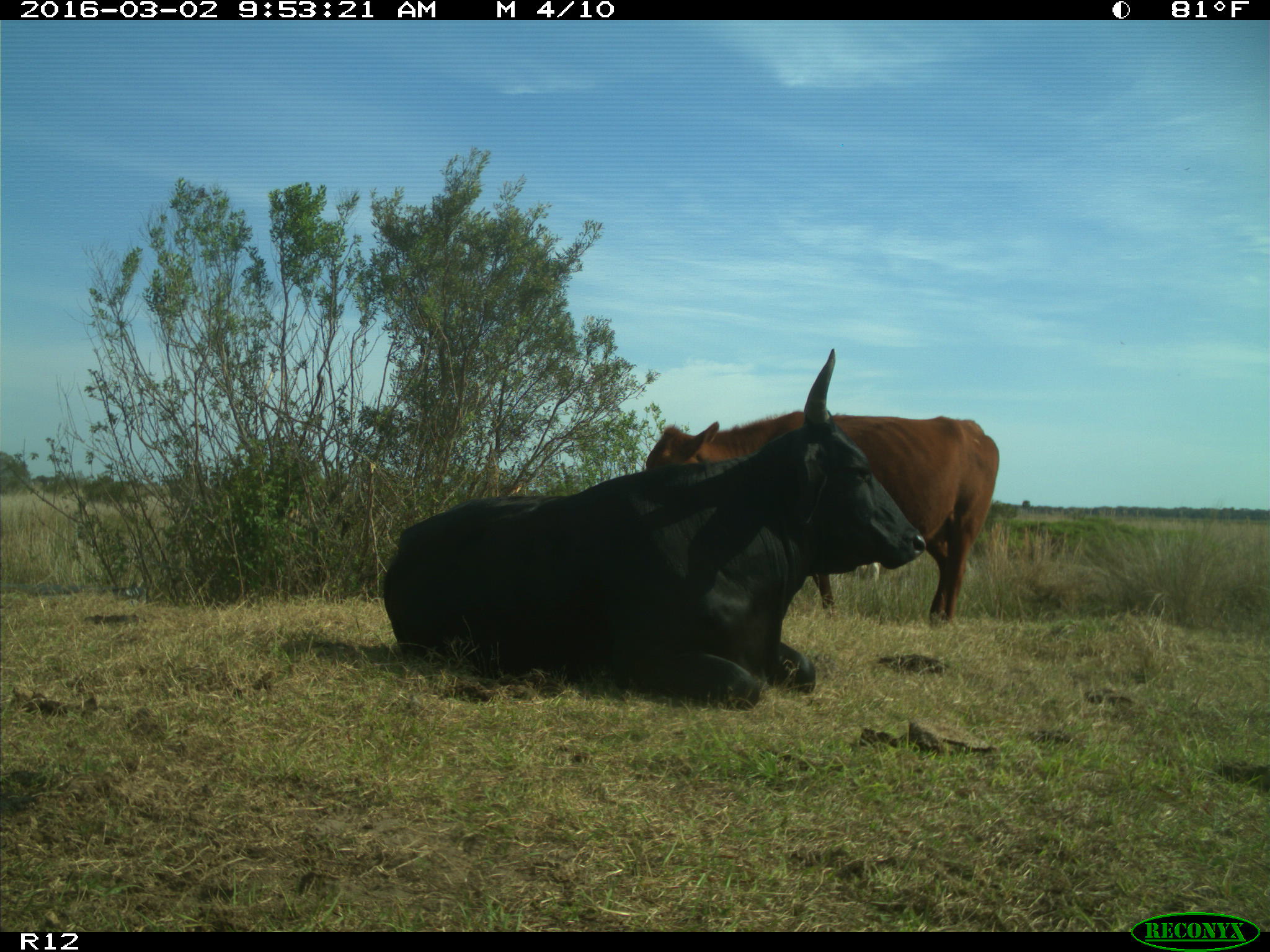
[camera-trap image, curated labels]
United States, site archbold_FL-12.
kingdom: Animalia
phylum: Chordata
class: Mammalia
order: Artiodactyla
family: Bovidae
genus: Bos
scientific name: Bos taurus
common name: domestic cow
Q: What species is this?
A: Bos taurus (domestic cow).